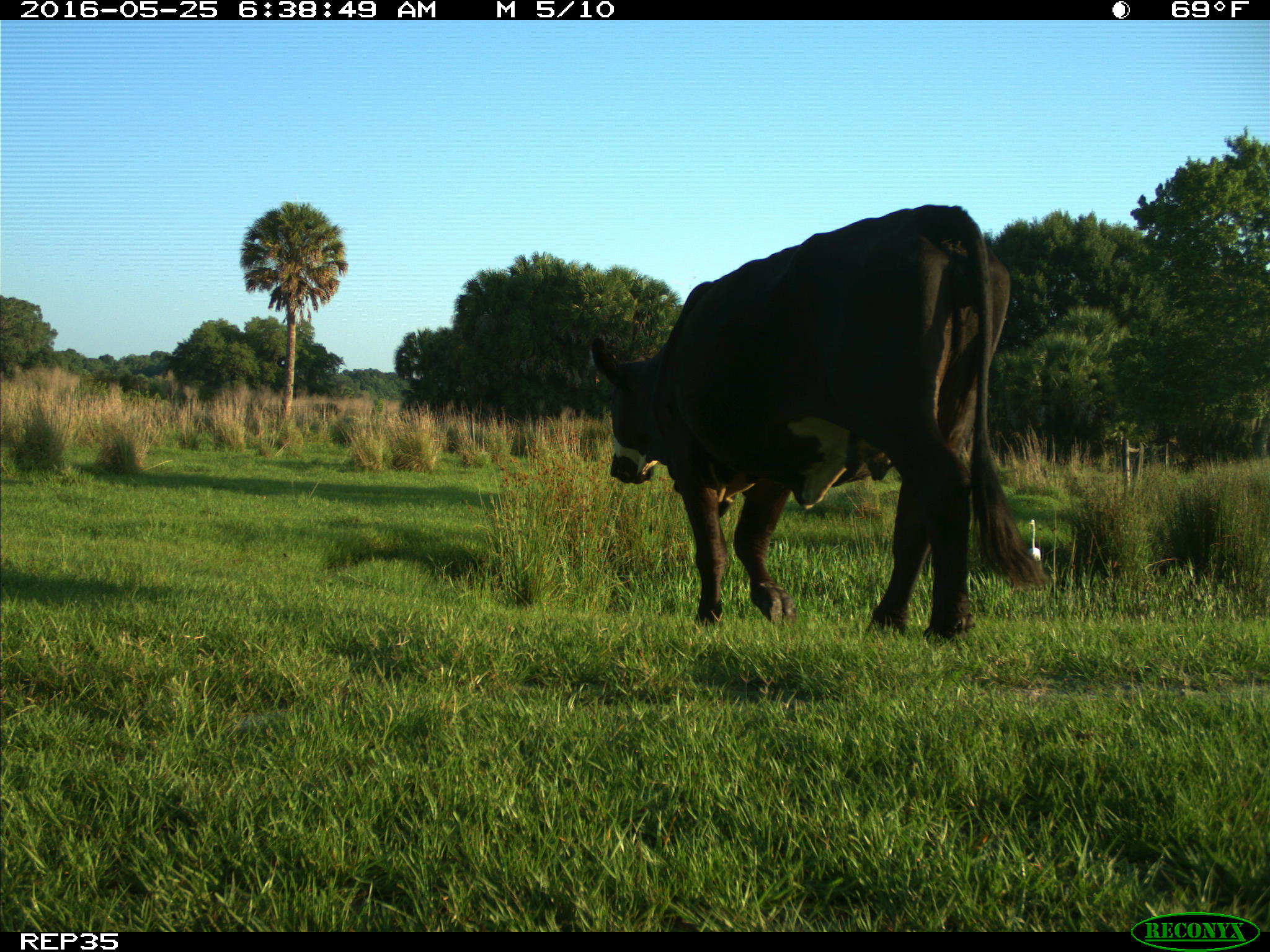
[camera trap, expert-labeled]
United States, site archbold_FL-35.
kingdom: Animalia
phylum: Chordata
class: Mammalia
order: Artiodactyla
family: Bovidae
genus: Bos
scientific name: Bos taurus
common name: domestic cow